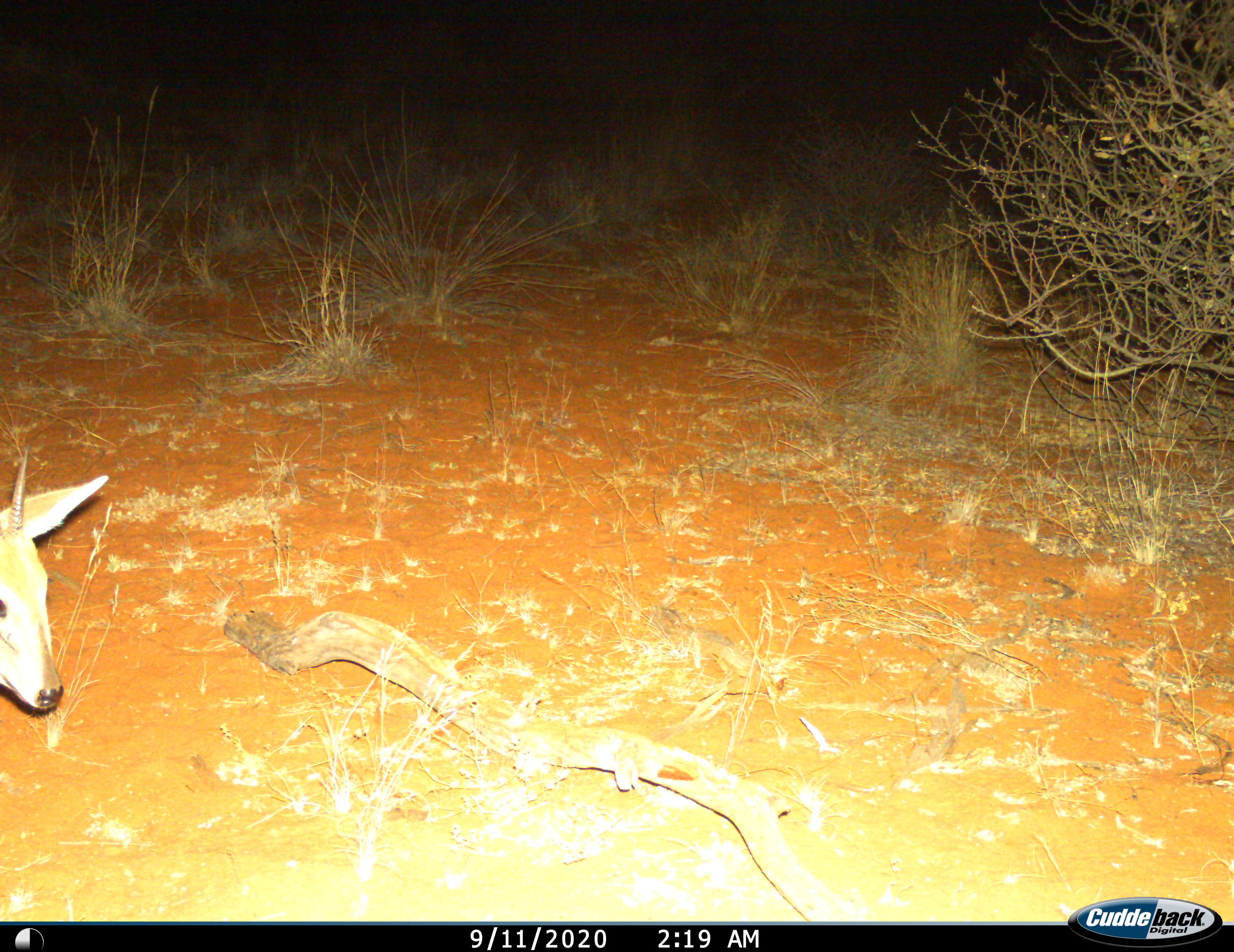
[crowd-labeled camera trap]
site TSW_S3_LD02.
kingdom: Animalia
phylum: Chordata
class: Mammalia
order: Artiodactyla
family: Bovidae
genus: Sylvicapra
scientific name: Sylvicapra grimmia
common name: common duiker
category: duikercommongrey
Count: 1.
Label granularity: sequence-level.